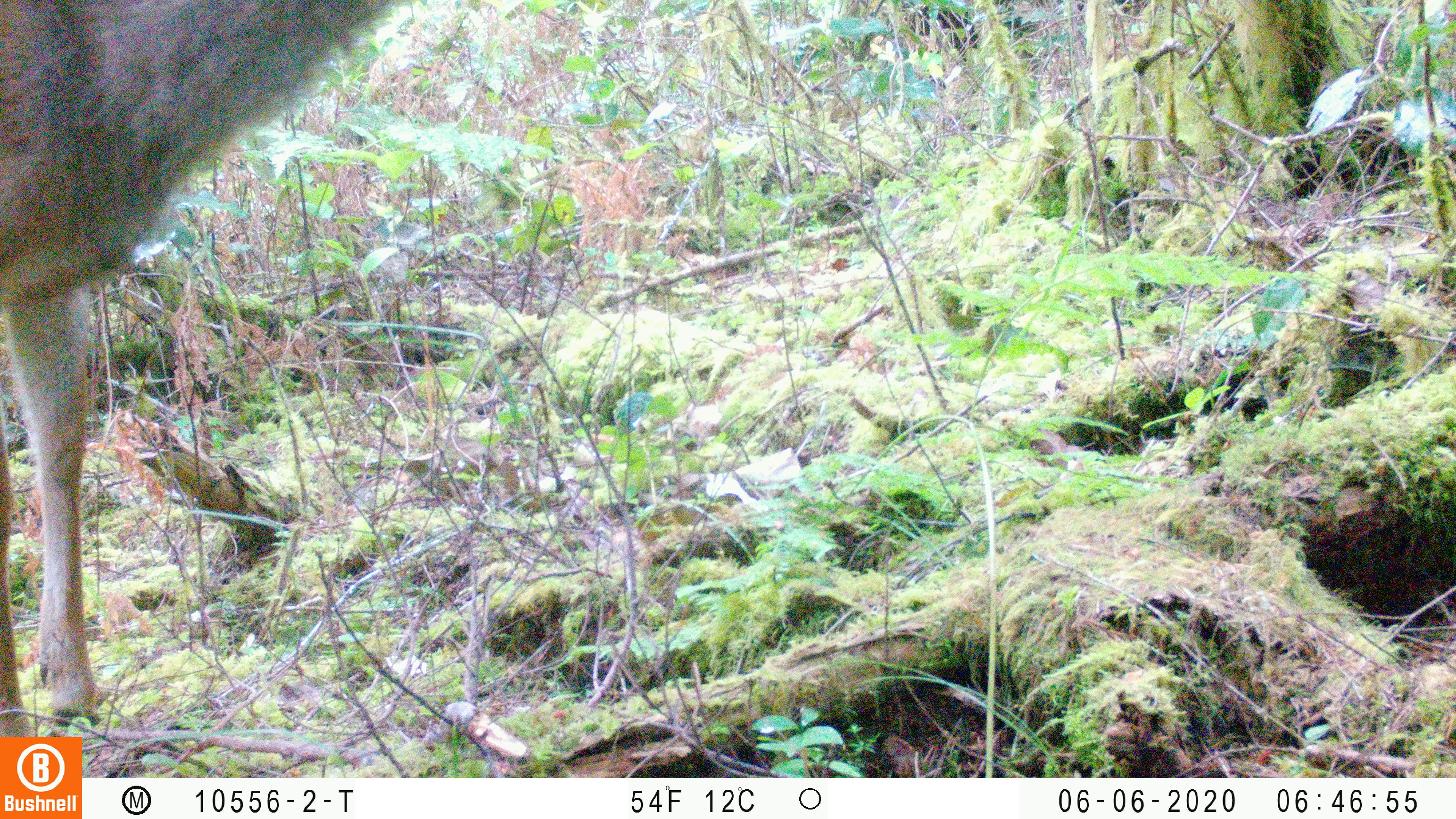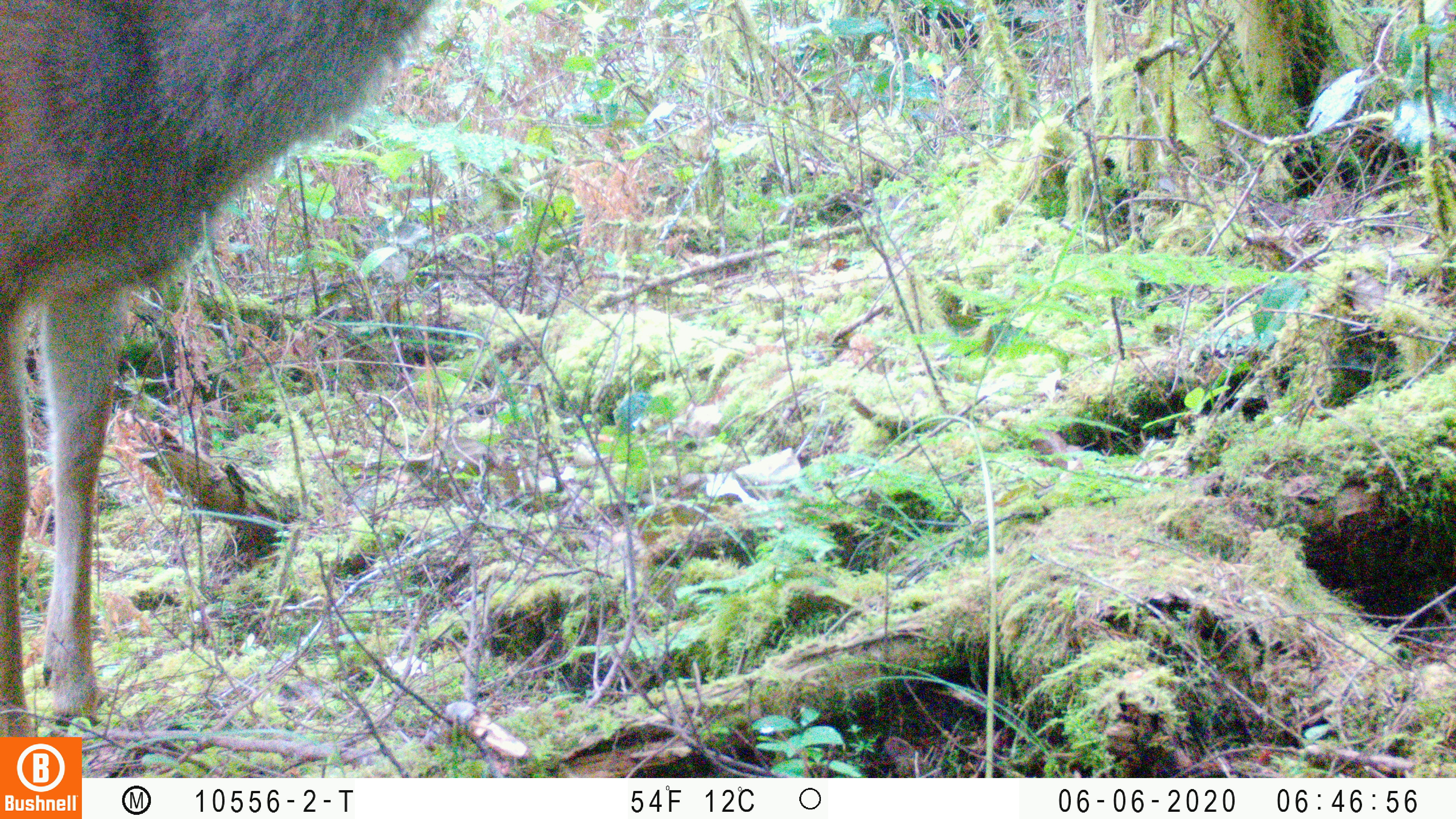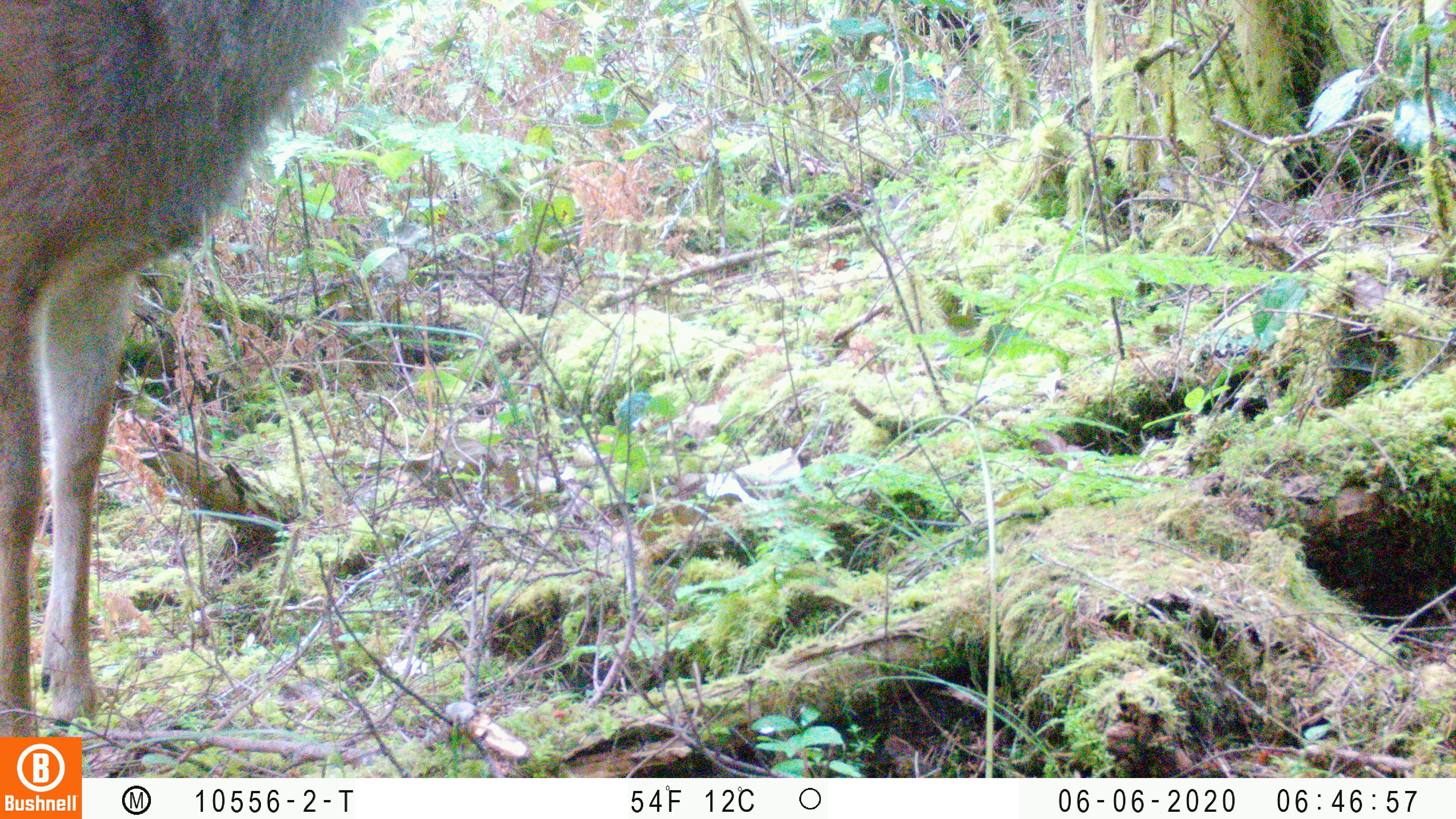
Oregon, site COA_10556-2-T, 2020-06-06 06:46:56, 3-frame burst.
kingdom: Animalia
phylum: Chordata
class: Mammalia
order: Artiodactyla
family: Cervidae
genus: Odocoileus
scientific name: Odocoileus hemionus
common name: black-tailed deer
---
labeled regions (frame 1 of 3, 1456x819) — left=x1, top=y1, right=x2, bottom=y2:
black-tailed deer: left=6, top=0, right=397, bottom=727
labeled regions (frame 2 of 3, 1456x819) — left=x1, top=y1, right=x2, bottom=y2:
black-tailed deer: left=0, top=4, right=435, bottom=711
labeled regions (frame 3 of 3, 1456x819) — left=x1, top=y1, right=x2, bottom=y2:
black-tailed deer: left=2, top=1, right=353, bottom=732